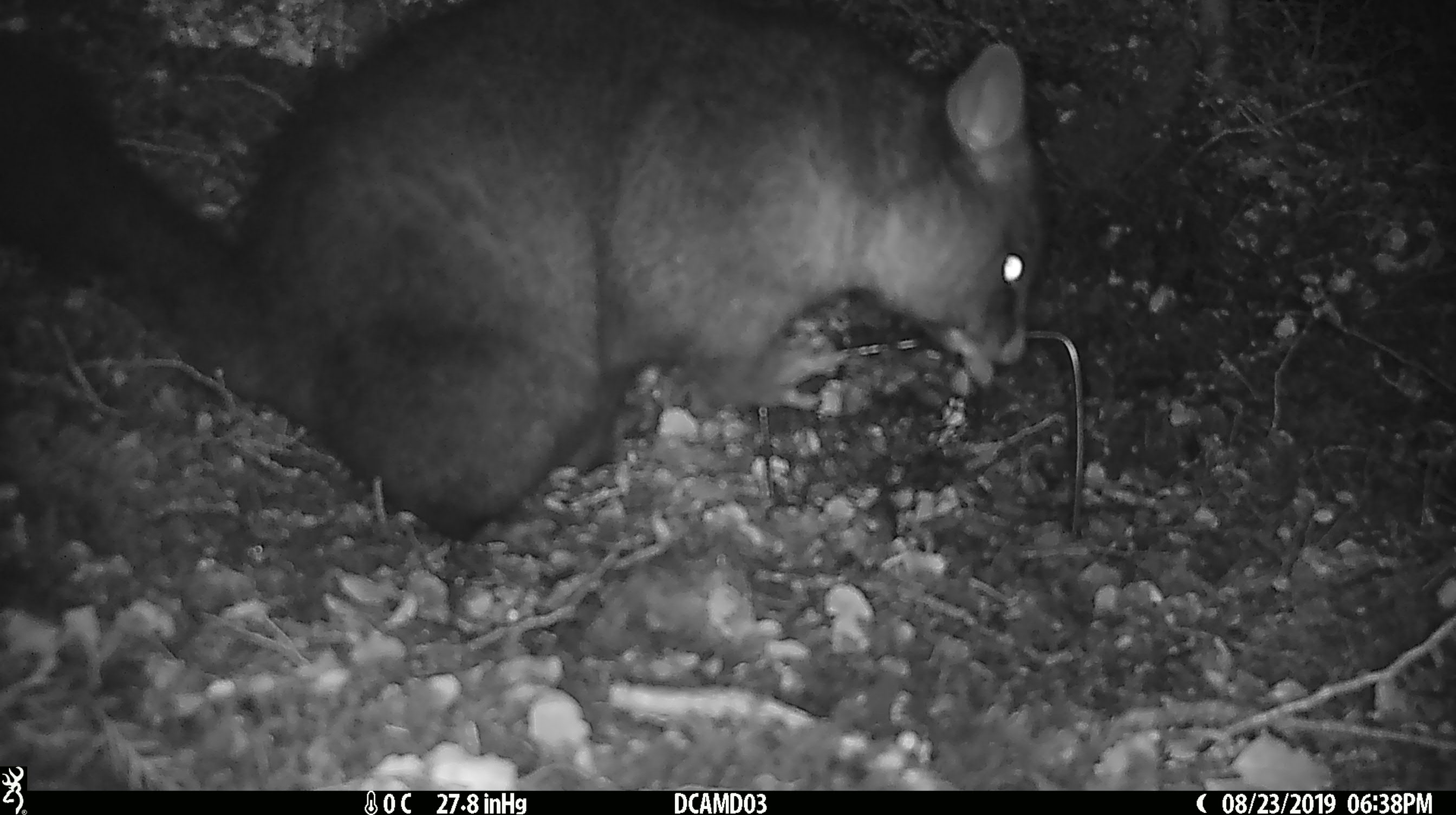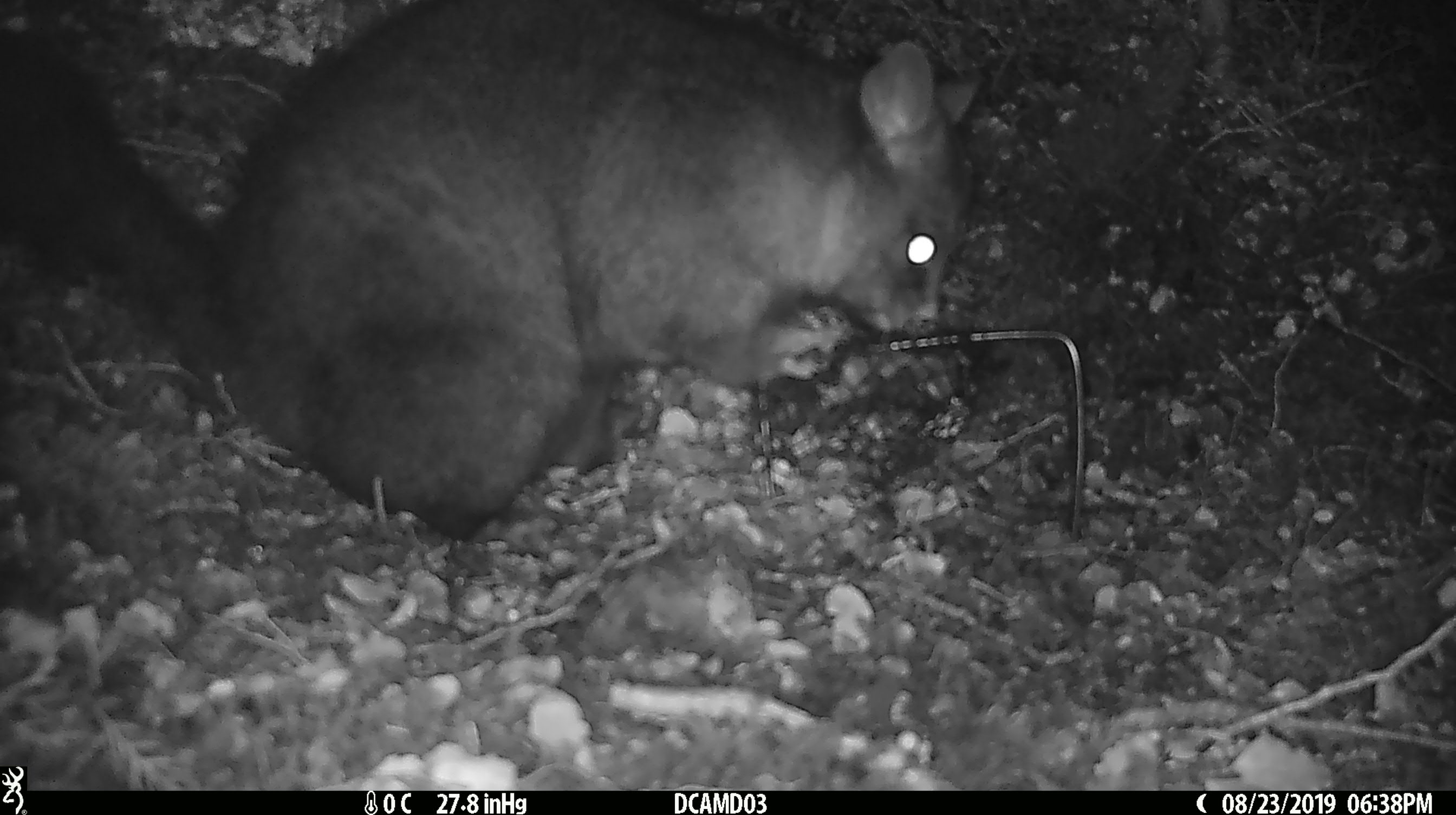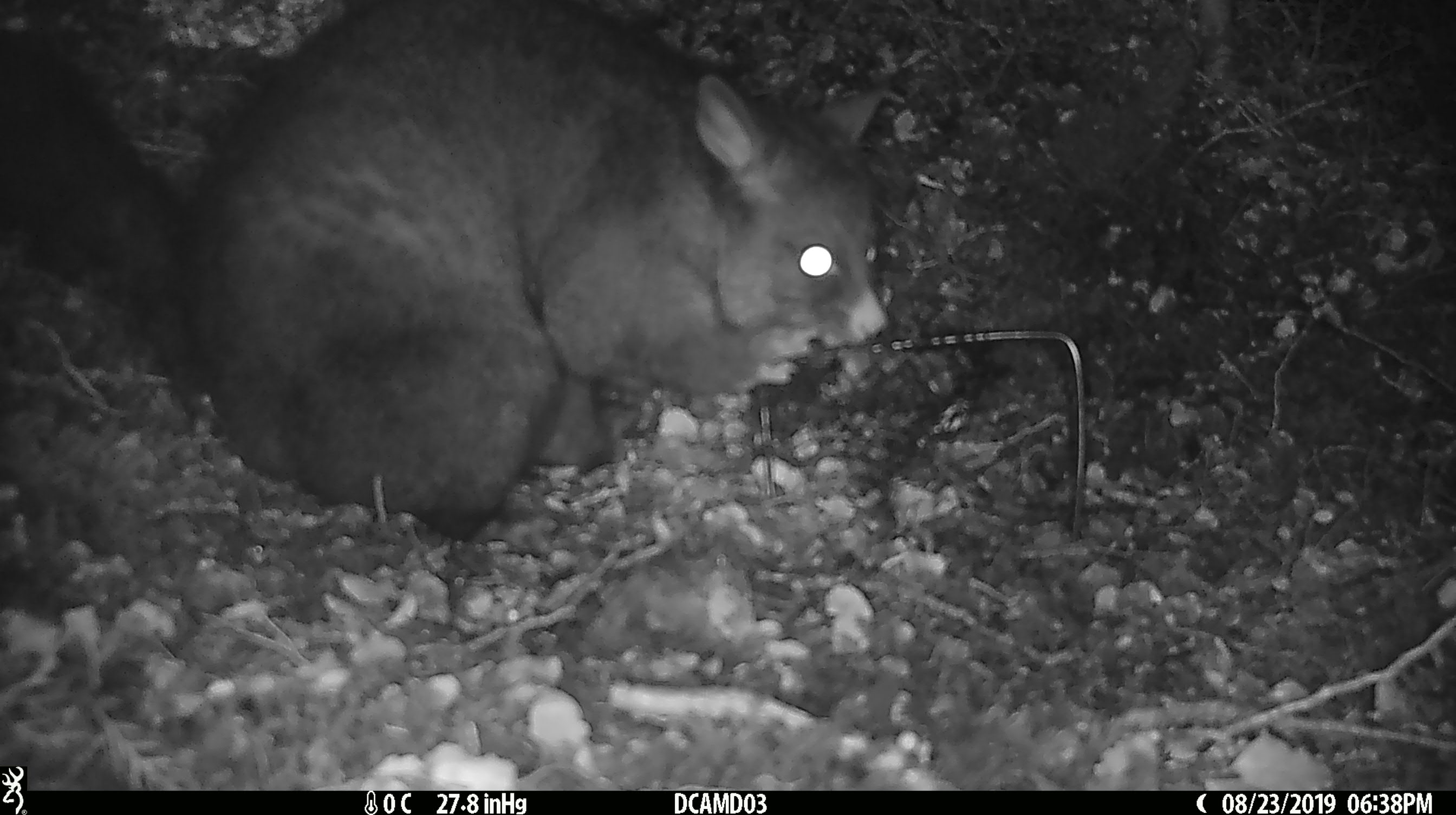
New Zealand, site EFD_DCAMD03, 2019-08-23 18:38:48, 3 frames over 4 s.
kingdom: Animalia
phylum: Chordata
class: Mammalia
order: Diprotodontia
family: Phalangeridae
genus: Trichosurus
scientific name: Trichosurus vulpecula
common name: common brushtail possum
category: possum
Possum (common brushtail possum) (Trichosurus vulpecula).